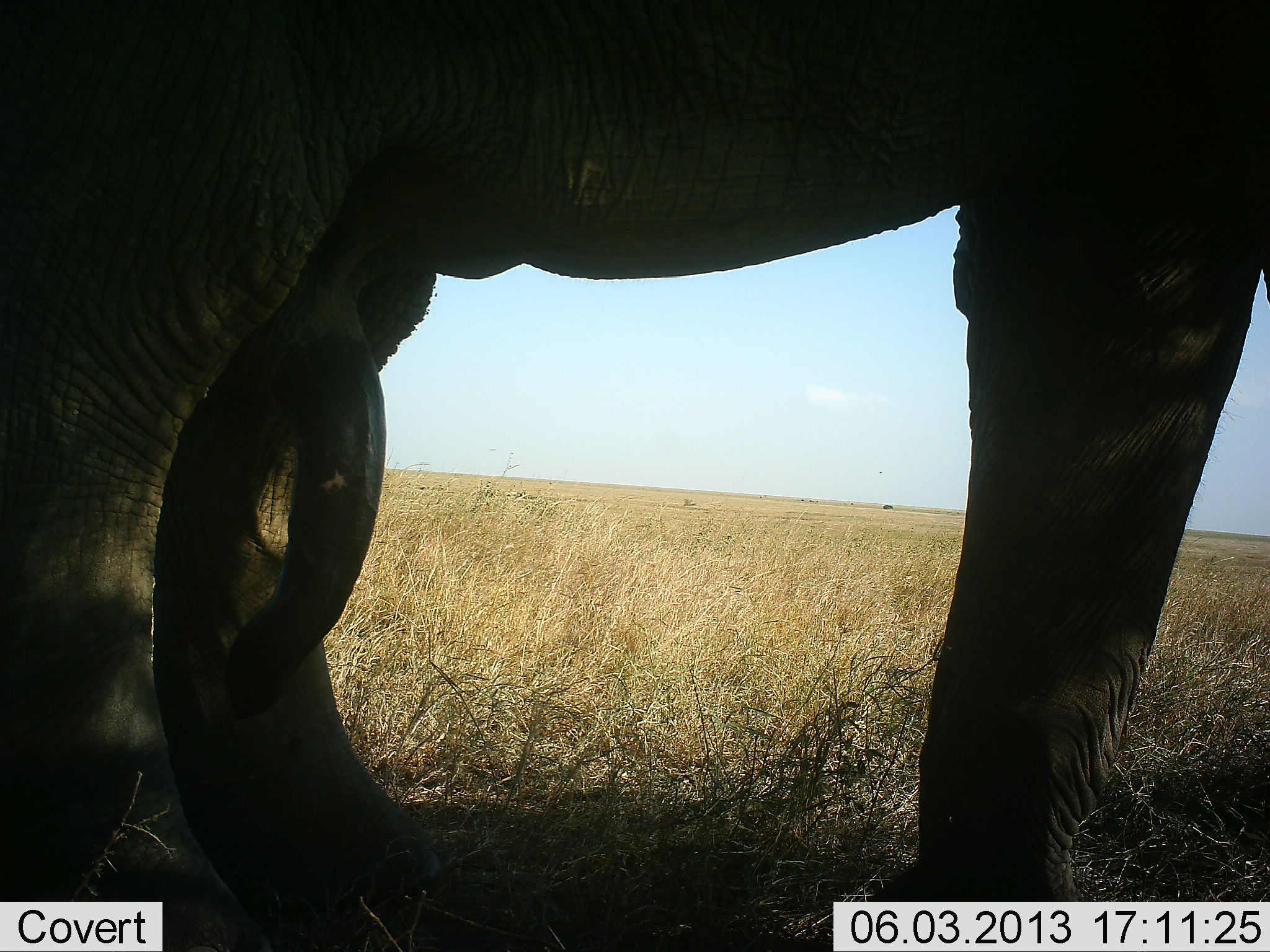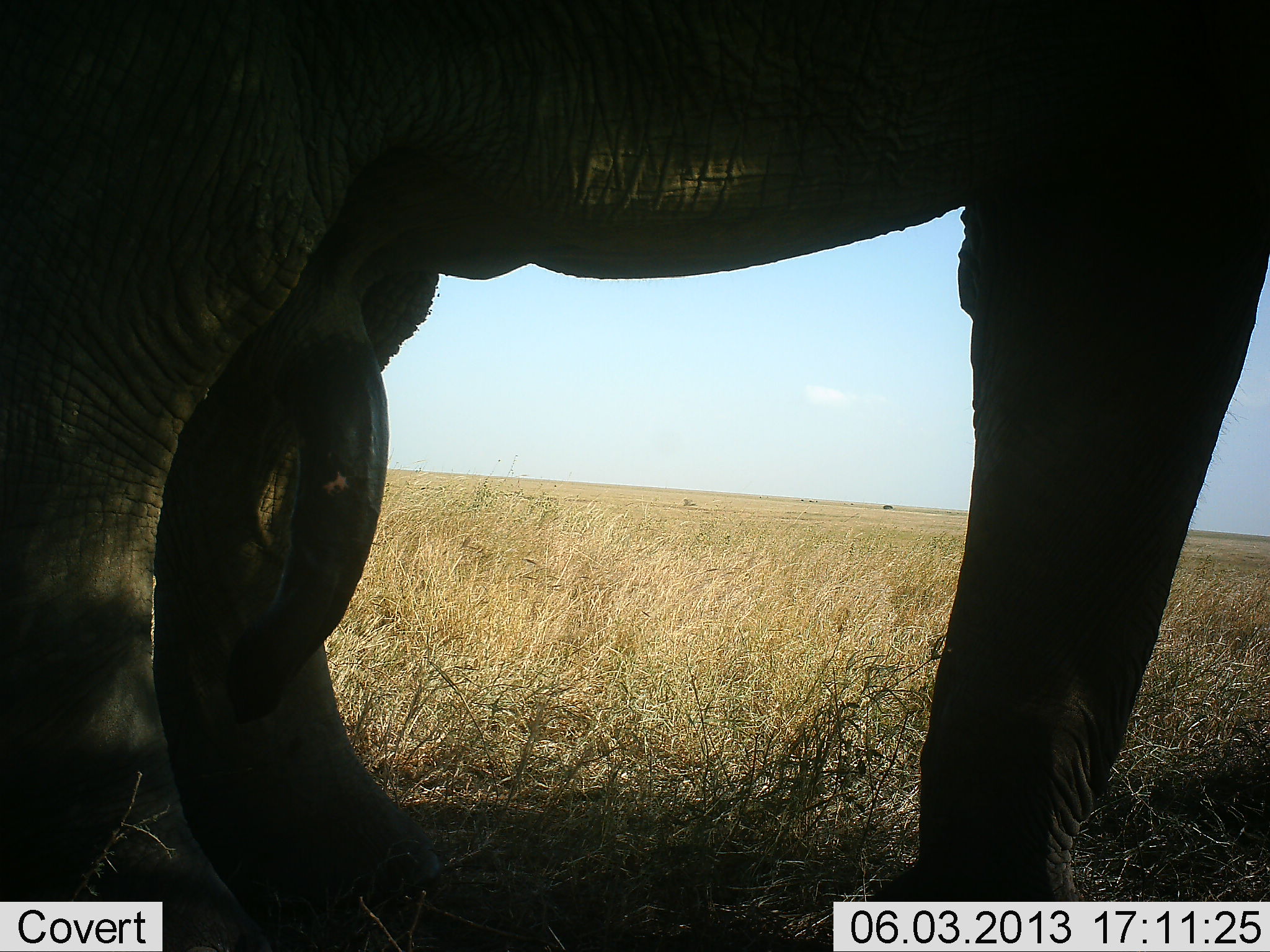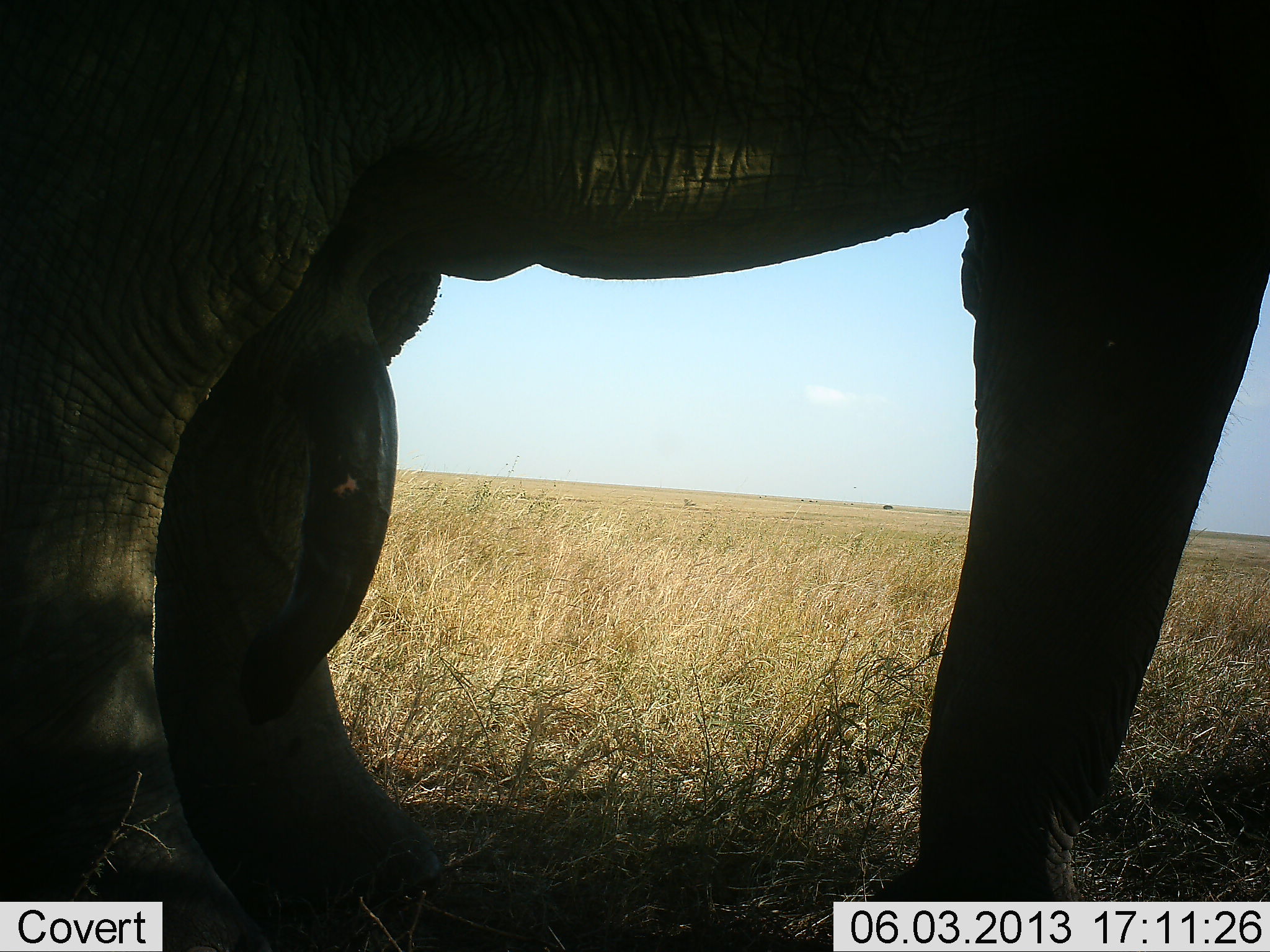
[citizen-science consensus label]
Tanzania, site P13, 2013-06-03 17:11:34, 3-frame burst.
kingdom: Animalia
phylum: Chordata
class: Mammalia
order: Proboscidea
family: Elephantidae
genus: Loxodonta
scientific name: Loxodonta africana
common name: african bush elephant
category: elephant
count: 1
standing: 94%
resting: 0%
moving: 3%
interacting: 6%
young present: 9%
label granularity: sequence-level